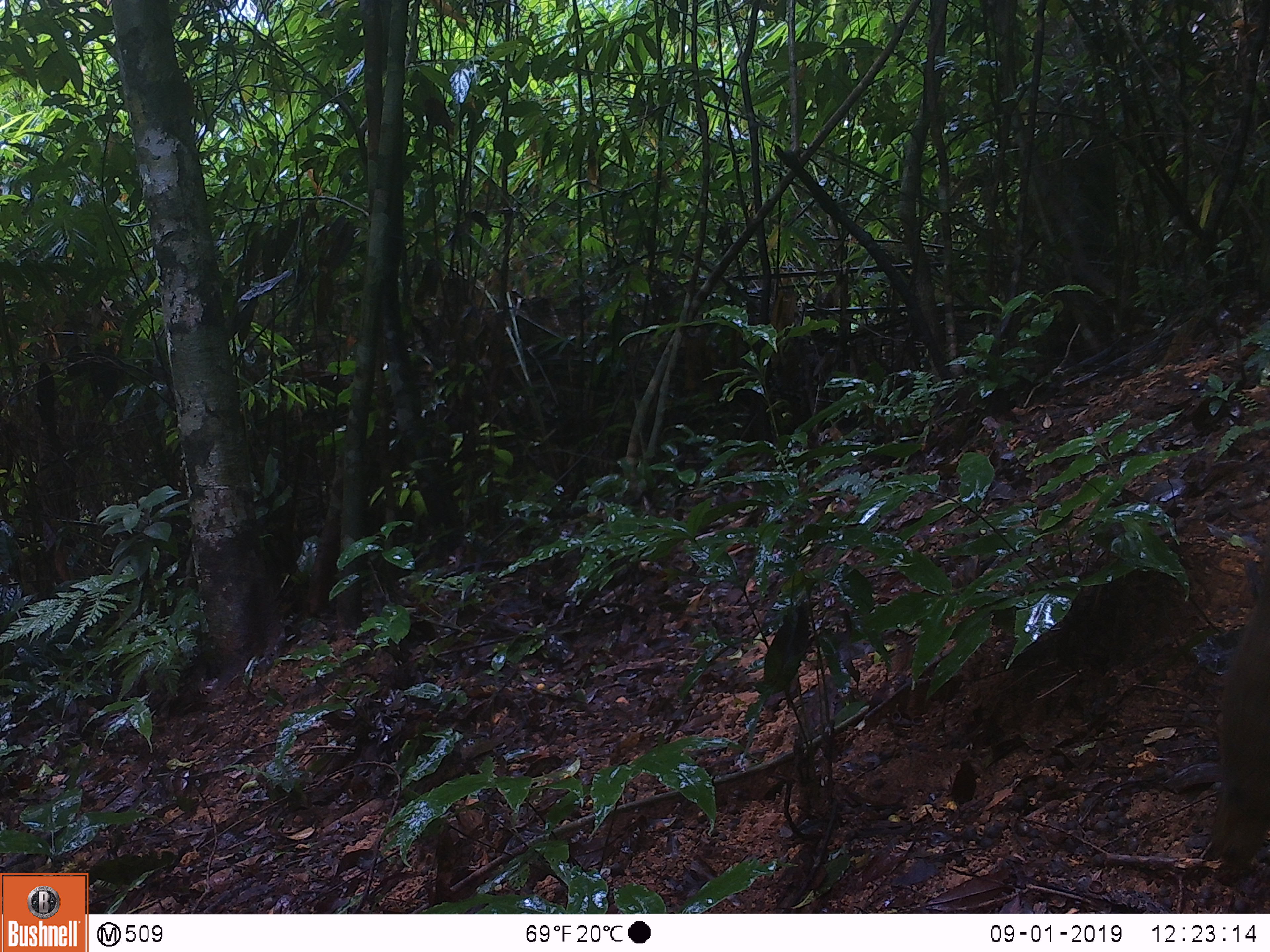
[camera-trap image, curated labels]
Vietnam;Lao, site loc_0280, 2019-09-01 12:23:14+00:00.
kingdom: Animalia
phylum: Chordata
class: Mammalia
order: Rodentia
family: Sciuridae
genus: Callosciurus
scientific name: Callosciurus erythraeus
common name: pallas's squirrel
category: pallass squirrel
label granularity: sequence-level